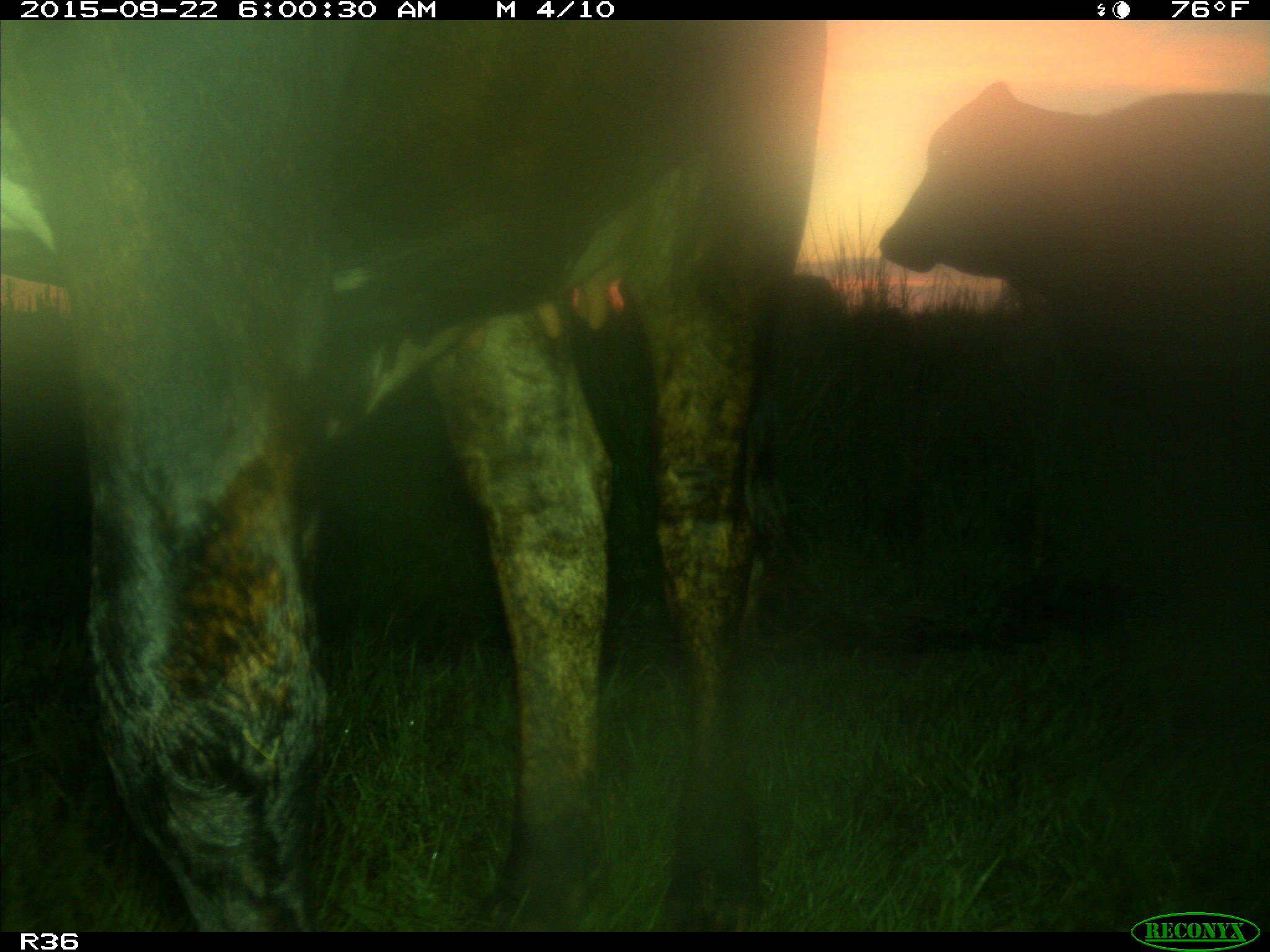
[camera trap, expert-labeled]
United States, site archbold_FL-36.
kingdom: Animalia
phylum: Chordata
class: Mammalia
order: Artiodactyla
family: Bovidae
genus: Bos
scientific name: Bos taurus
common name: domestic cow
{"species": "Bos taurus (domestic cow)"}